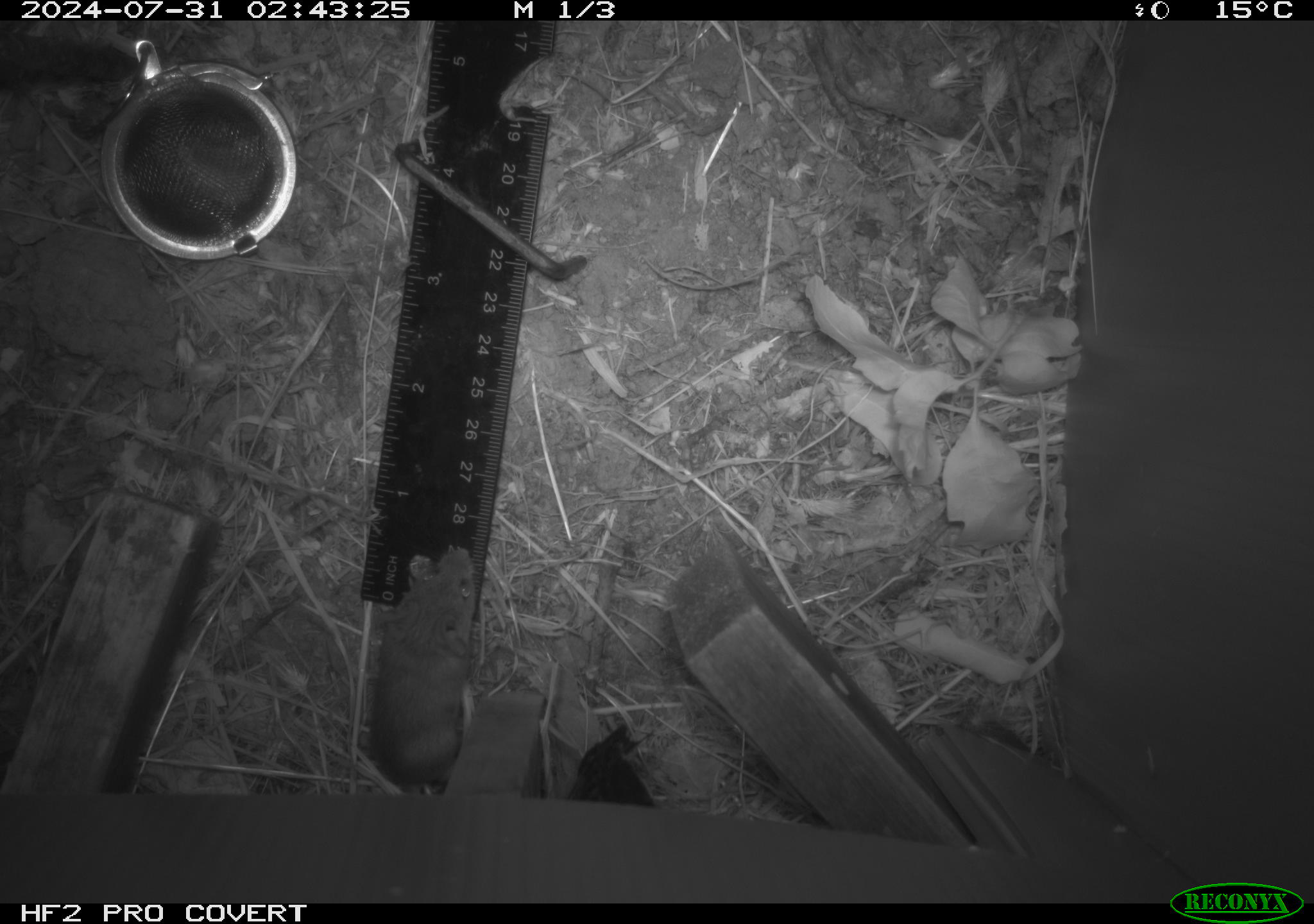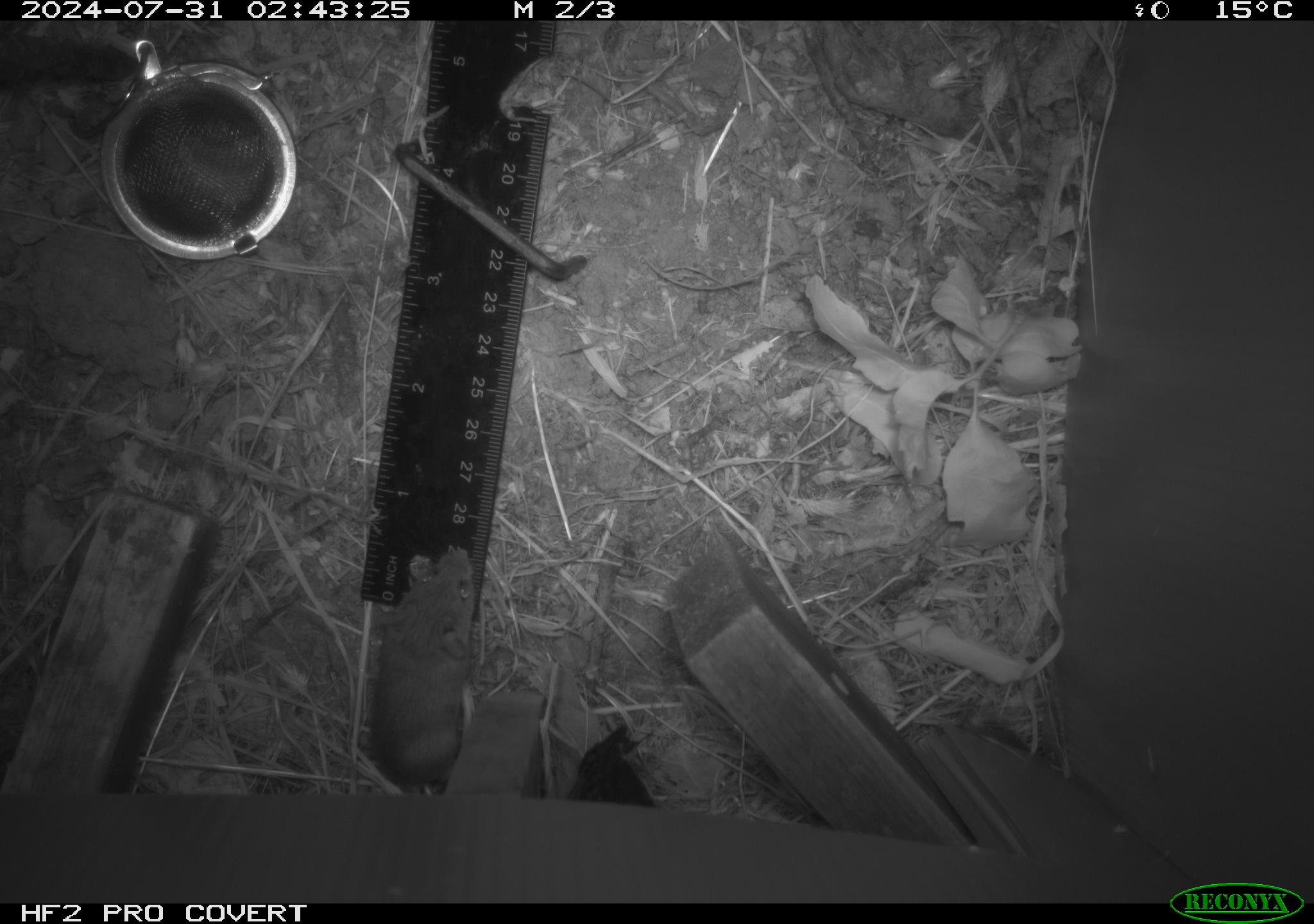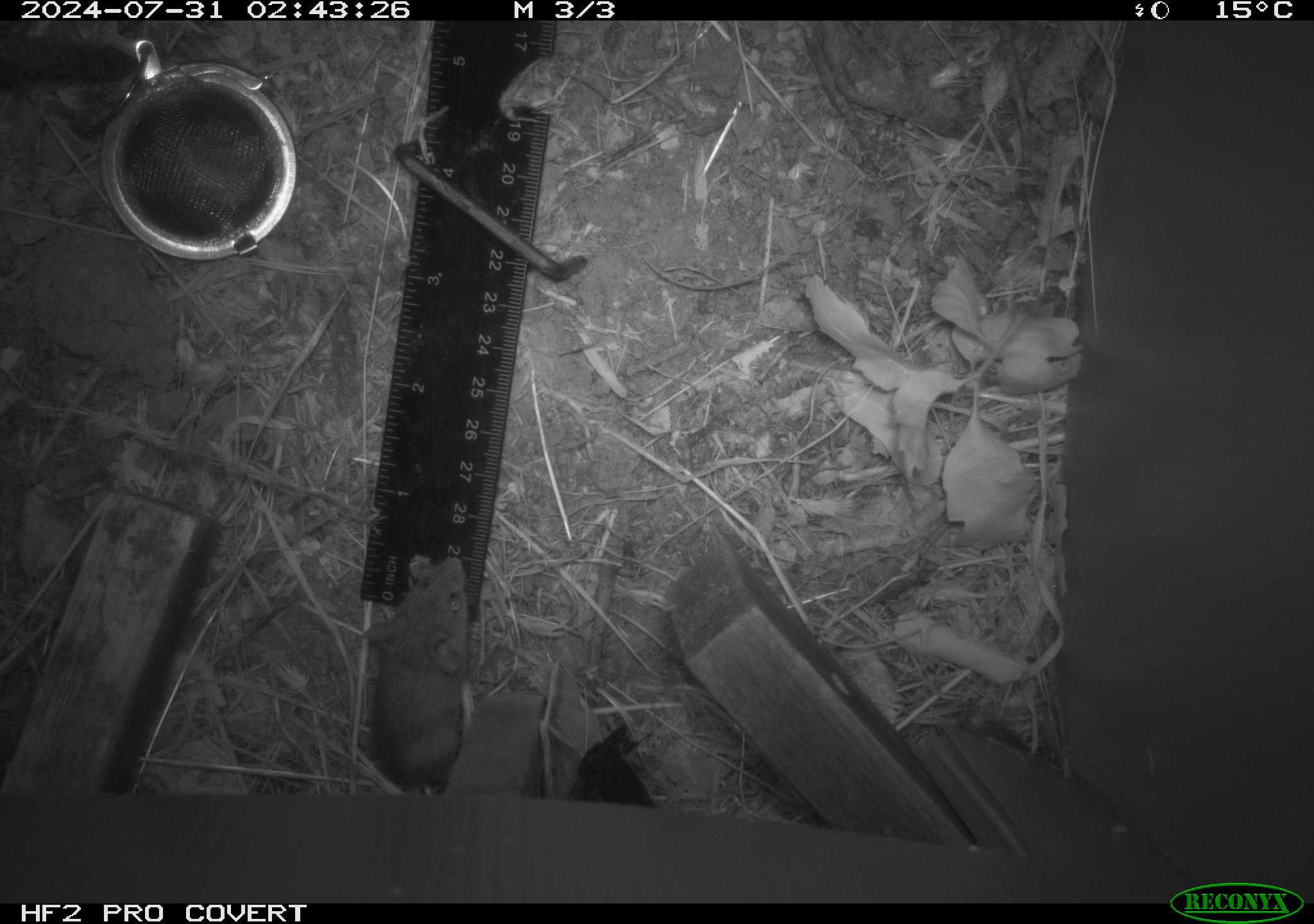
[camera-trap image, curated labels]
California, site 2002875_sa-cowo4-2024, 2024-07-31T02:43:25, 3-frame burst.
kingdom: Animalia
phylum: Chordata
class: Mammalia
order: Rodentia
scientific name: Rodentia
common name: mouse species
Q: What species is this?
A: Mouse species (Rodentia).